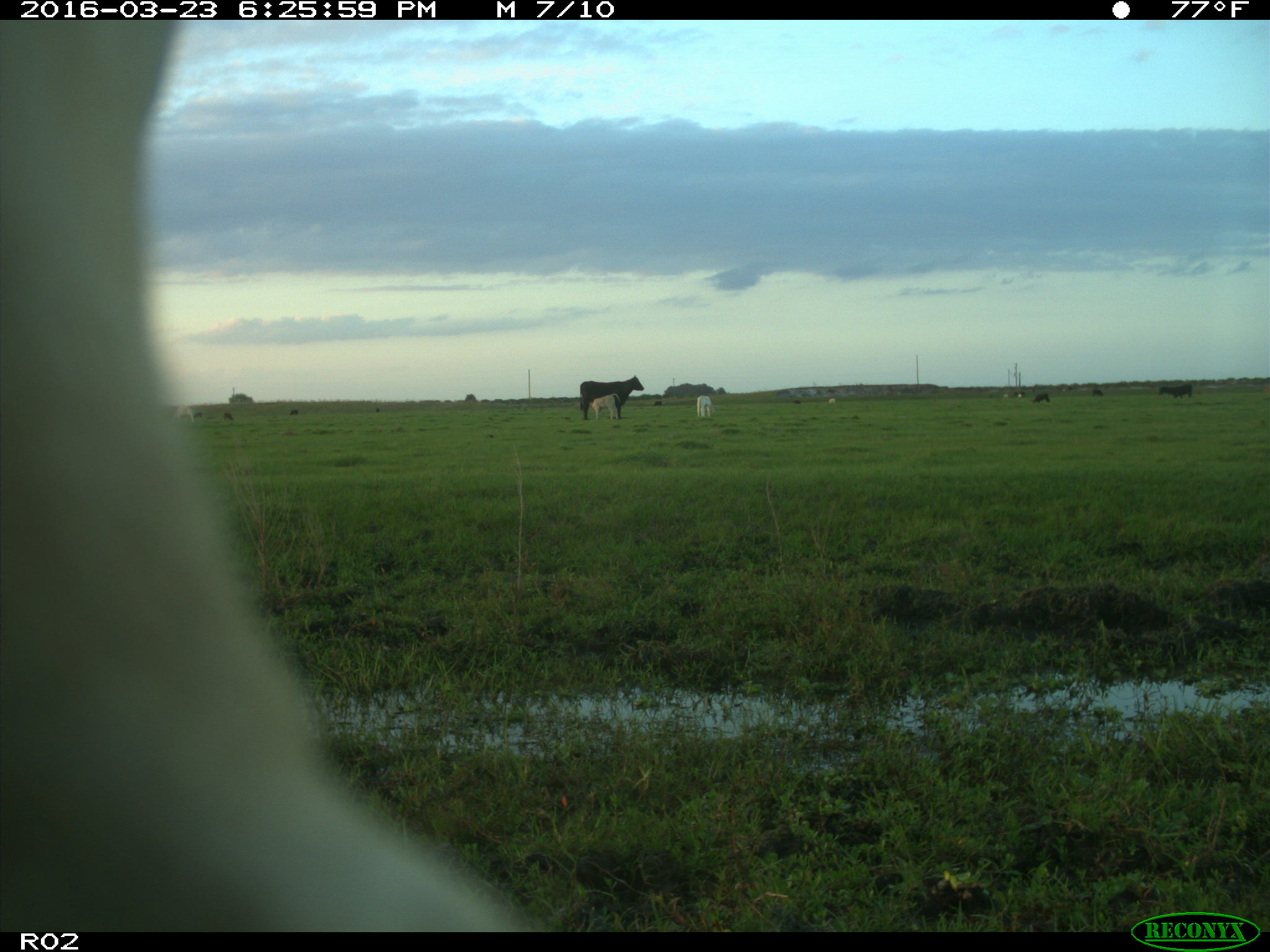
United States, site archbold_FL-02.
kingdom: Animalia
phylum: Chordata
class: Mammalia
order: Artiodactyla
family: Bovidae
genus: Bos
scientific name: Bos taurus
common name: domestic cow